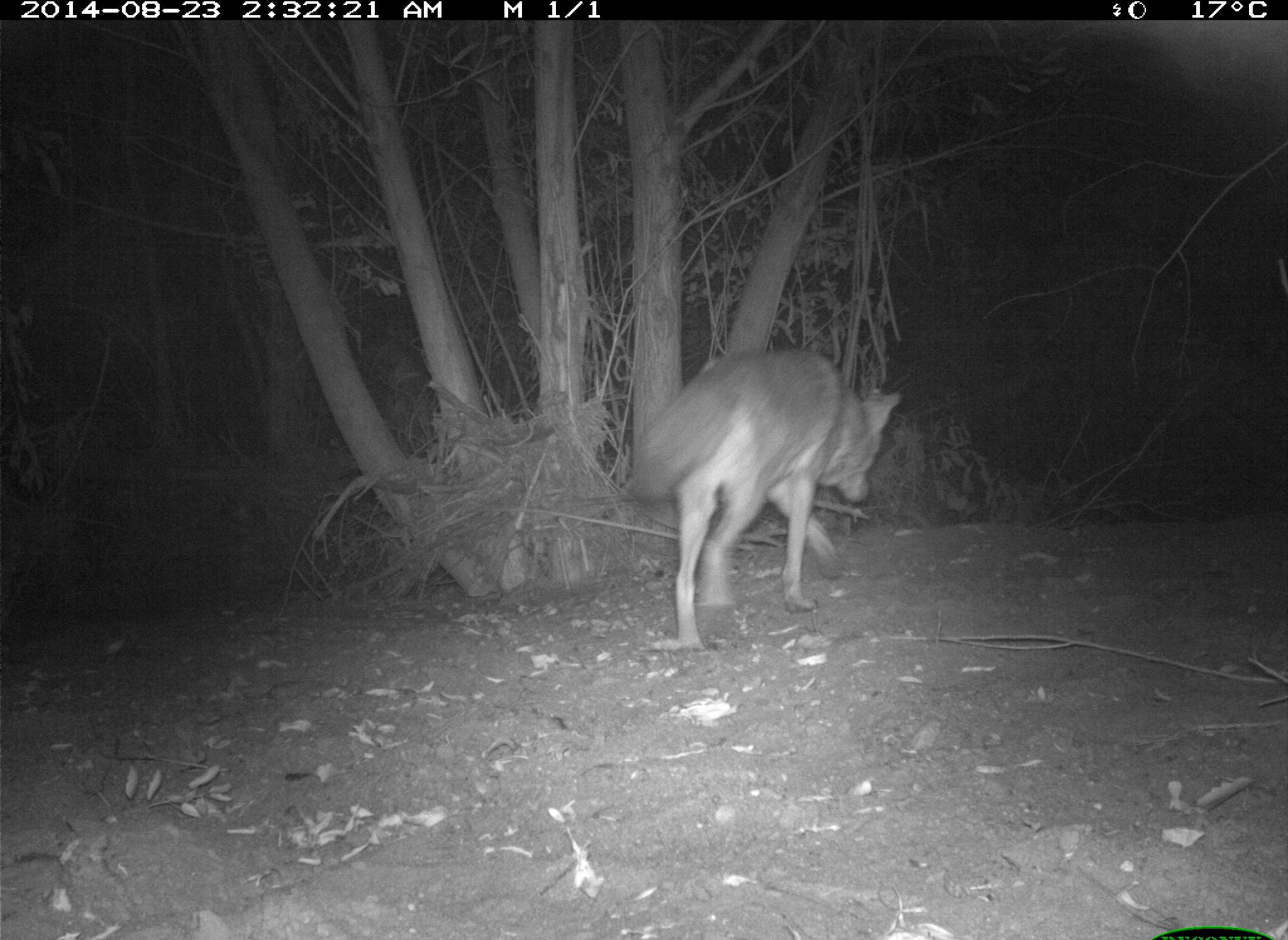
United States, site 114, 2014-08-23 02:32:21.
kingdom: Animalia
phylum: Chordata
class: Mammalia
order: Carnivora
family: Canidae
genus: Canis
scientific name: Canis latrans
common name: coyote